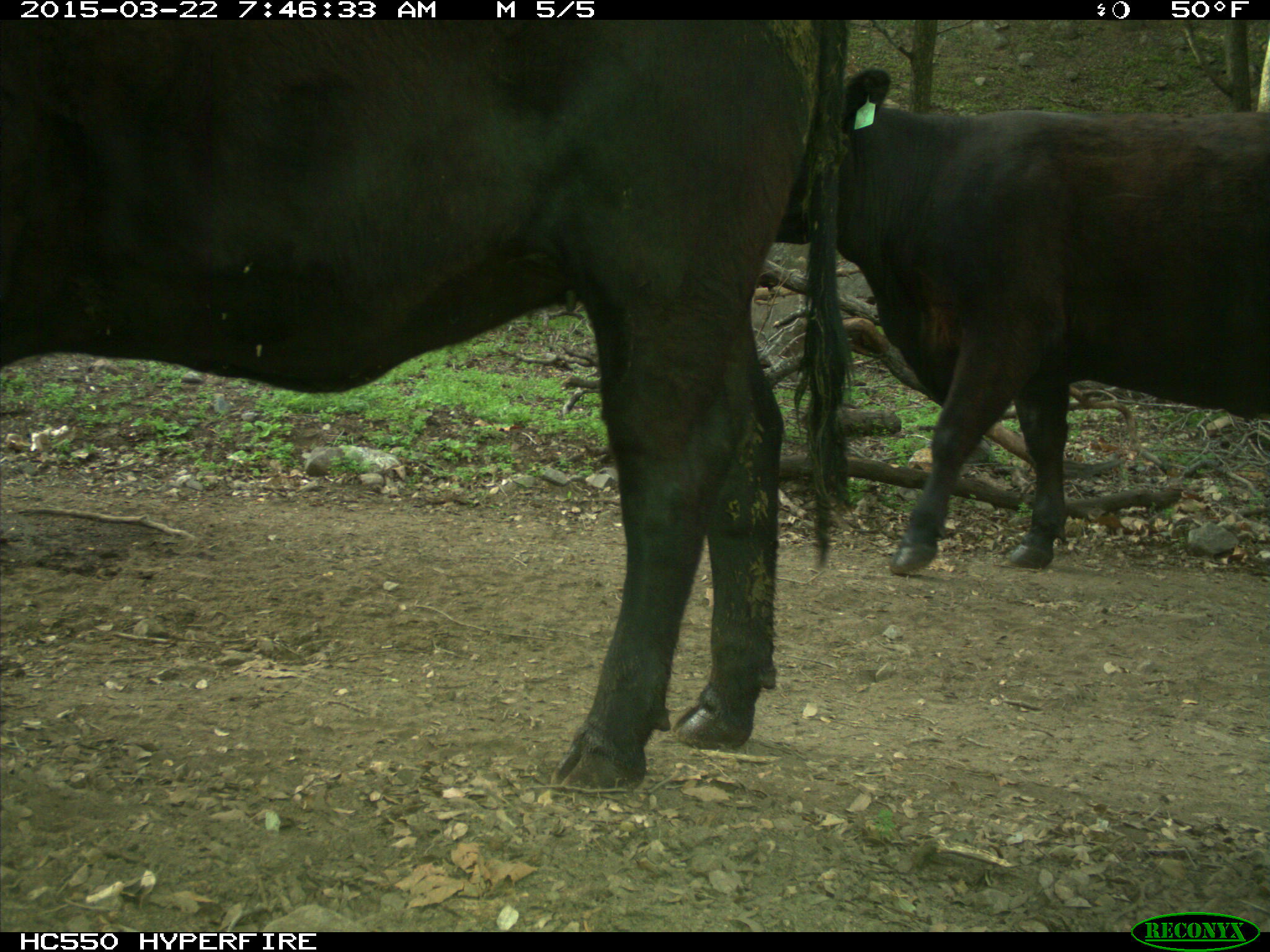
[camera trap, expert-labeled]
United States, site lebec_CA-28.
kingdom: Animalia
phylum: Chordata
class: Mammalia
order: Artiodactyla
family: Bovidae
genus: Bos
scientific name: Bos taurus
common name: domestic cow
Bos taurus (domestic cow).